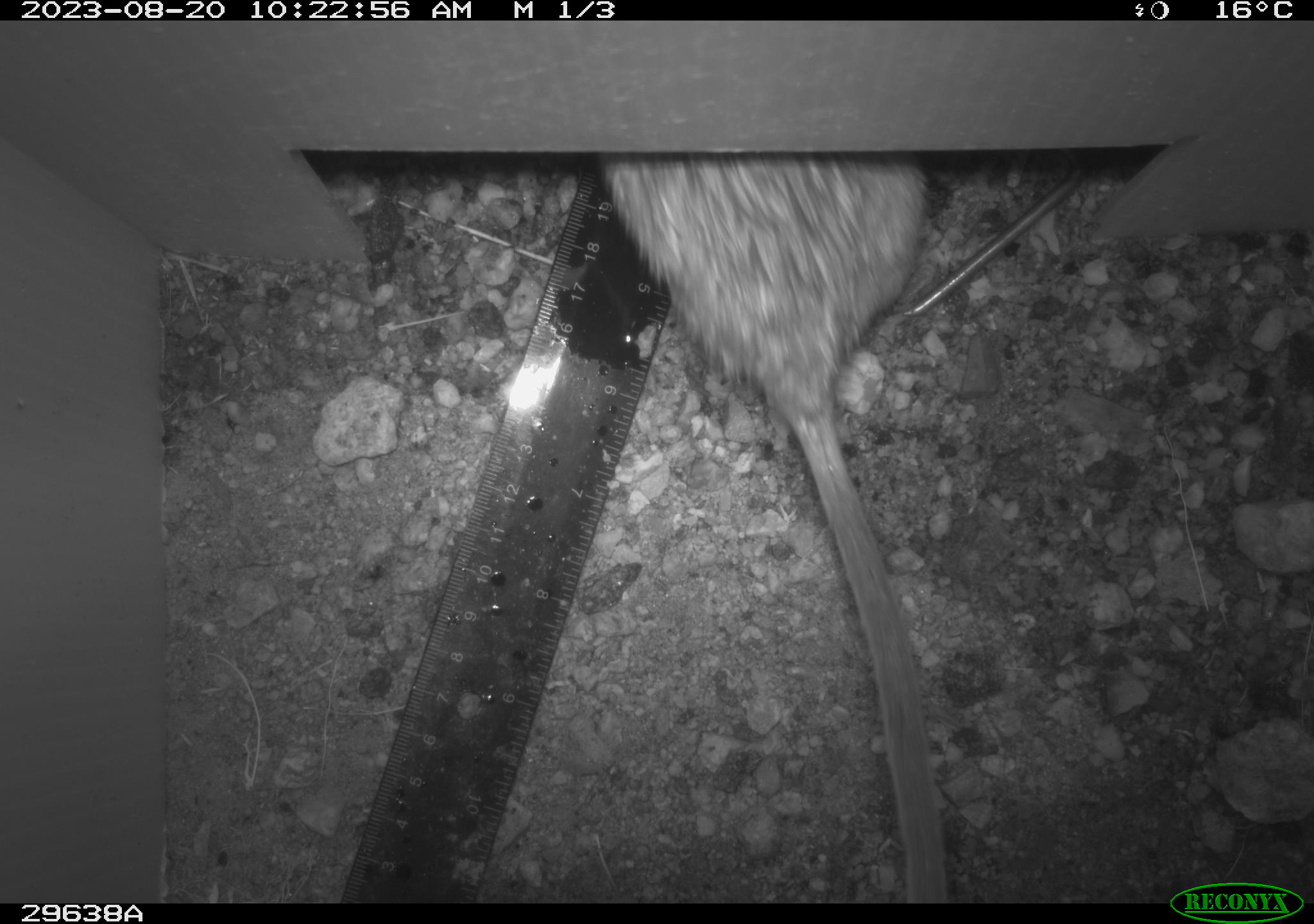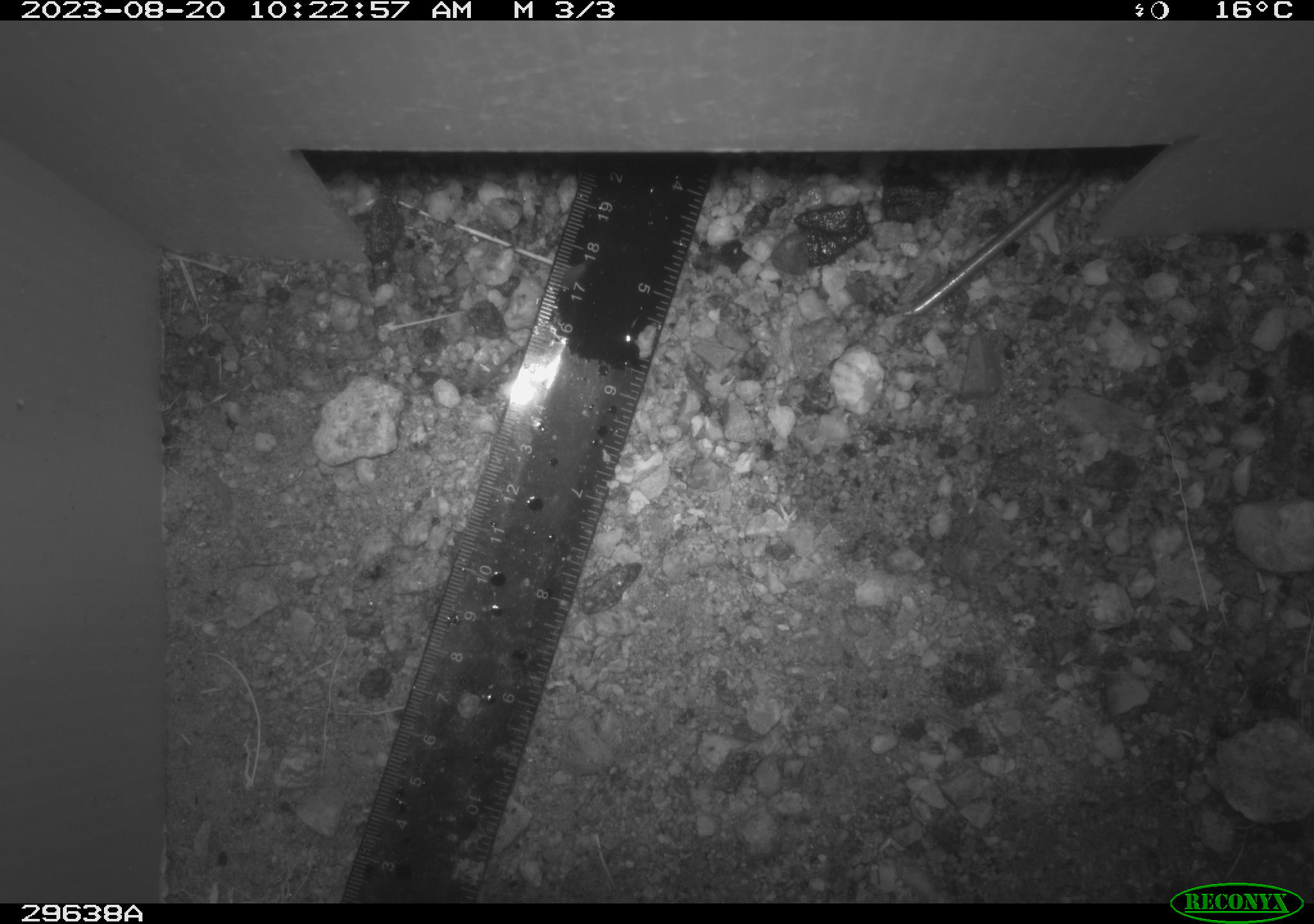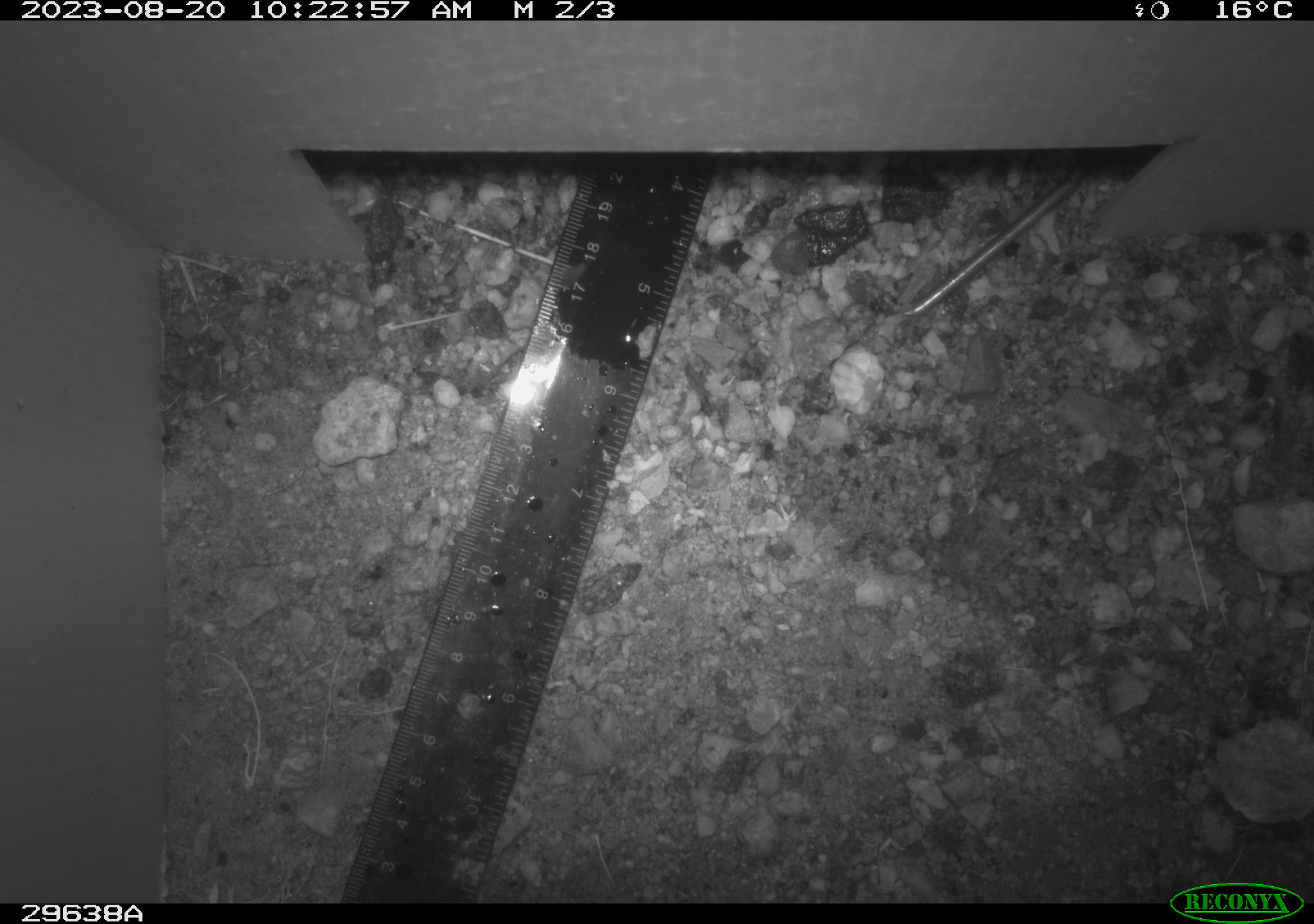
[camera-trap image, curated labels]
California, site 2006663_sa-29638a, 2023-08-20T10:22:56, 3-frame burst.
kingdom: Animalia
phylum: Chordata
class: Mammalia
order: Rodentia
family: Cricetidae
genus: Neotoma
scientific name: Neotoma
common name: pack rat or woodrat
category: neotoma species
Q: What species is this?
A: Neotoma species (pack rat or woodrat) (Neotoma).